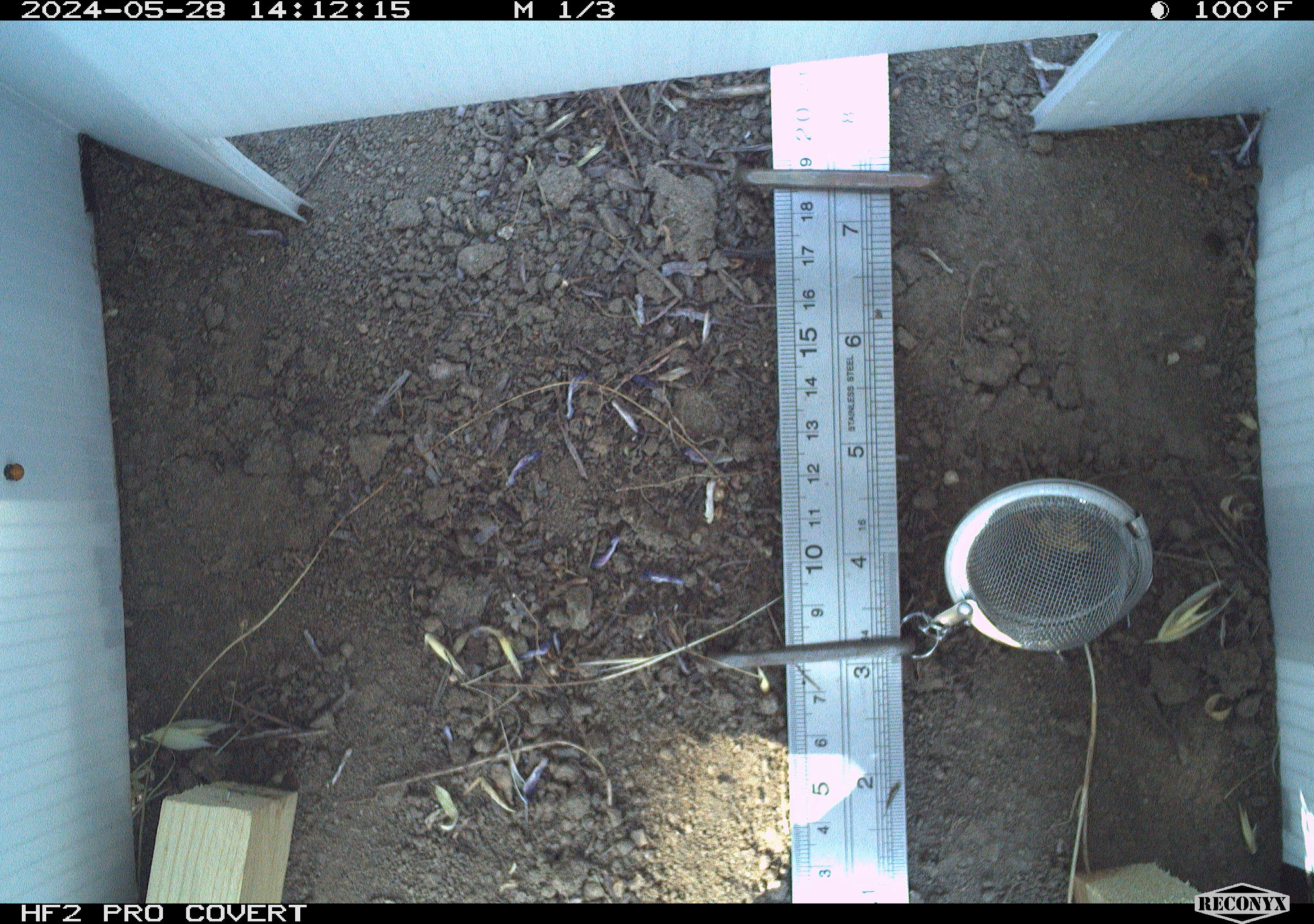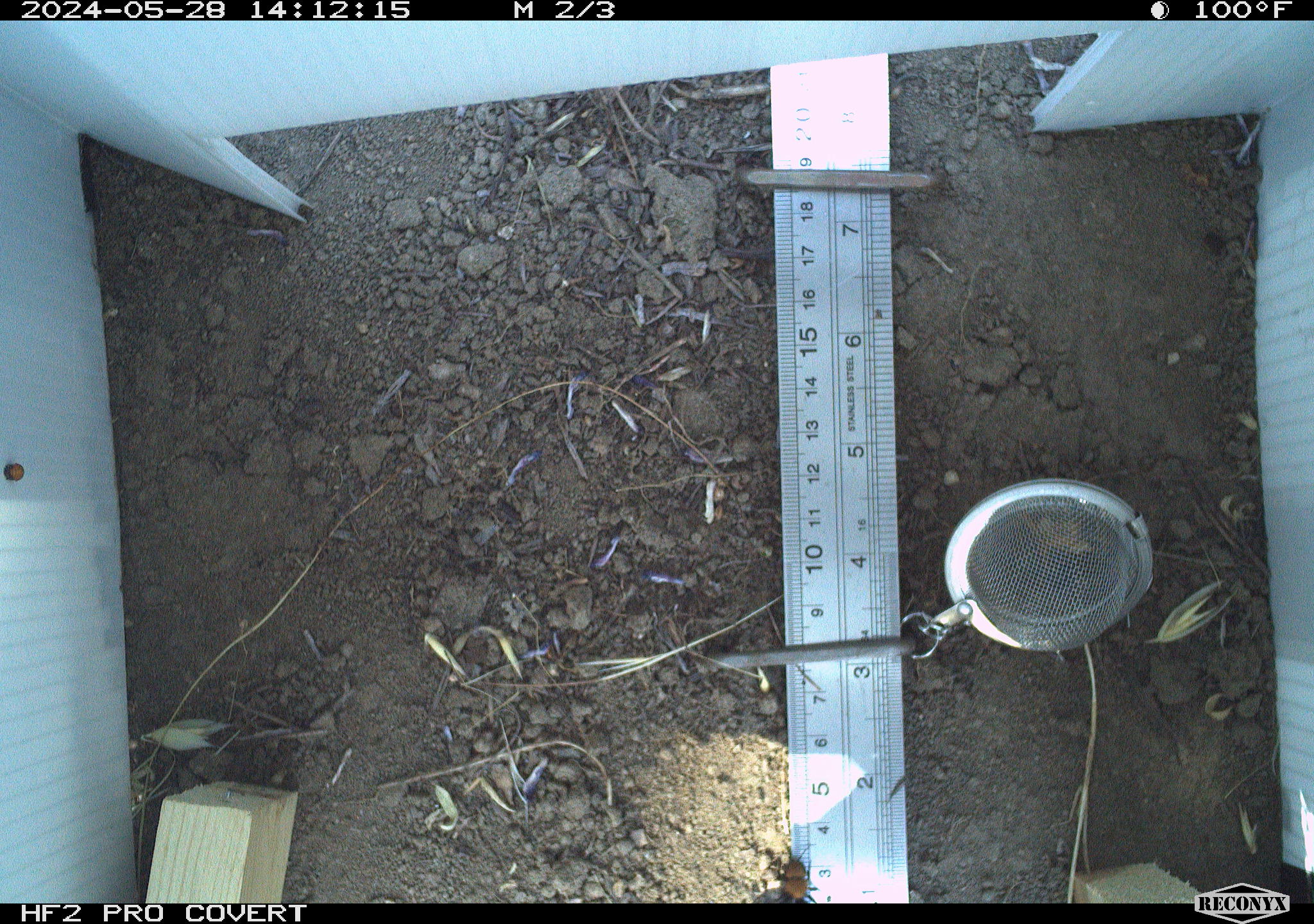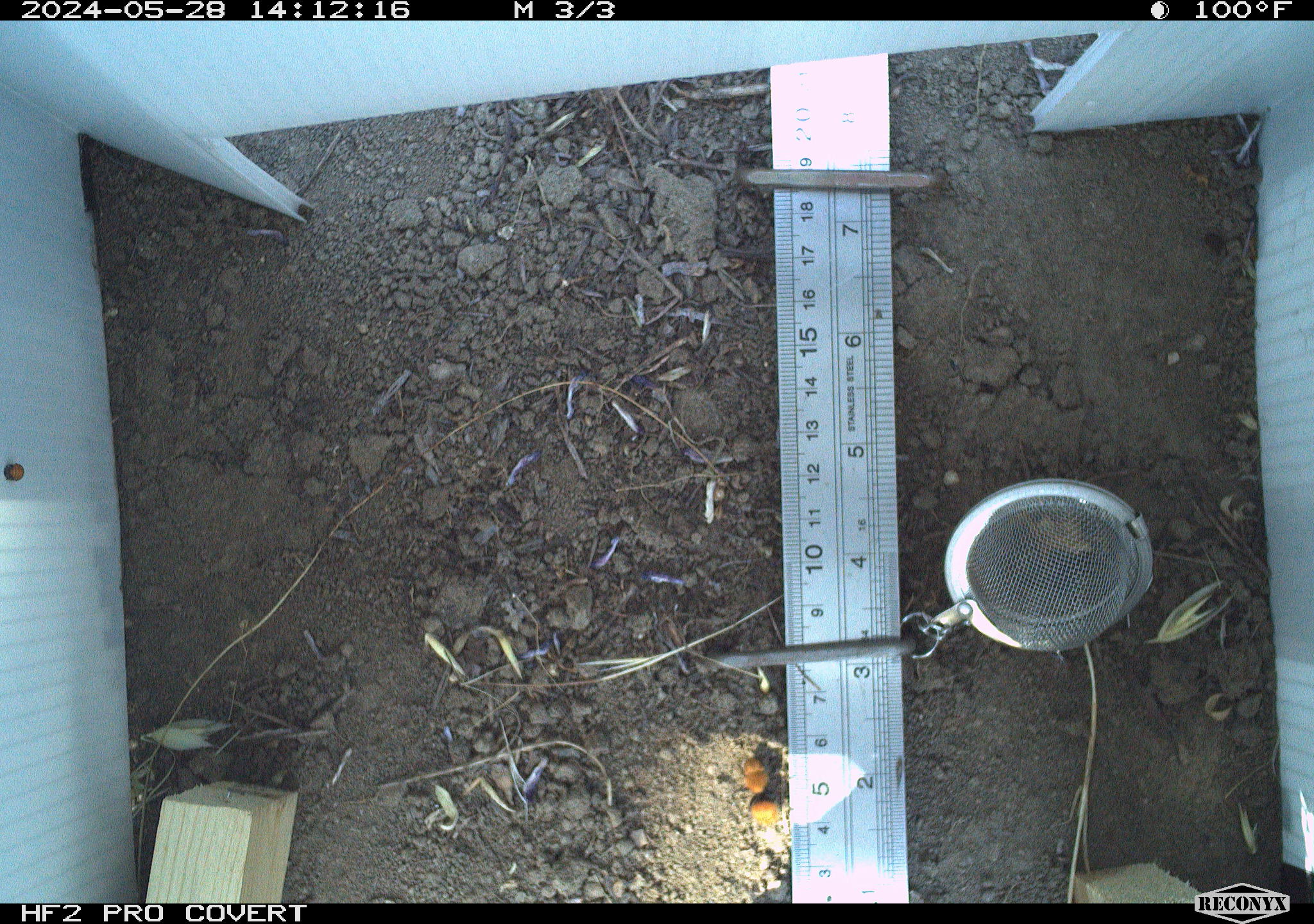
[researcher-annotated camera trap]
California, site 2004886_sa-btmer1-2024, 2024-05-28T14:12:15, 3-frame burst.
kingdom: Animalia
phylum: Arthropoda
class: Insecta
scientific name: Insecta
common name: insect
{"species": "insect (Insecta)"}